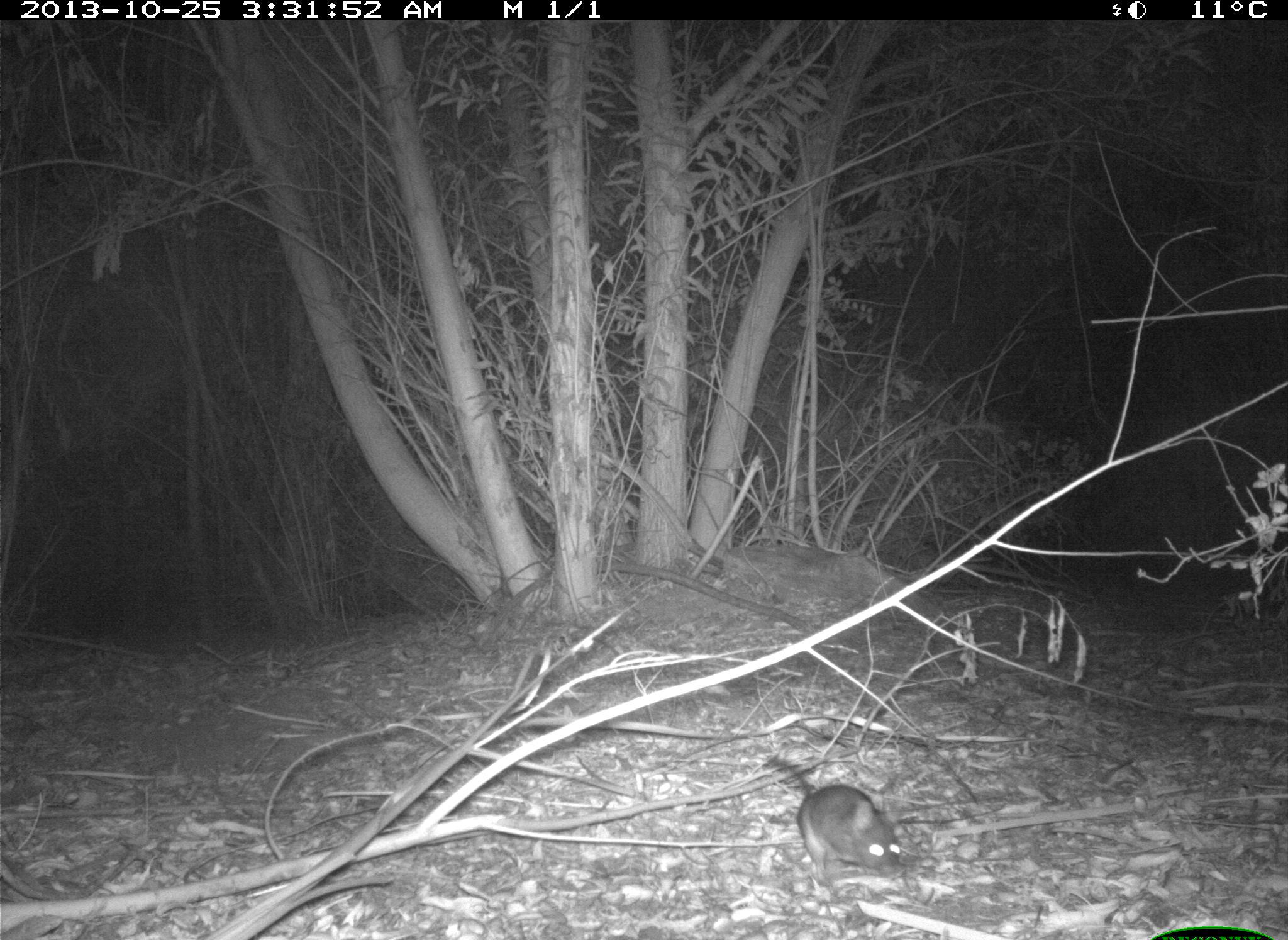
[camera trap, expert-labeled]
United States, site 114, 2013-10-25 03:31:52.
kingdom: Animalia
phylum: Chordata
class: Mammalia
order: Rodentia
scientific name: Rodentia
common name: rodent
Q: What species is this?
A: Rodent (Rodentia).